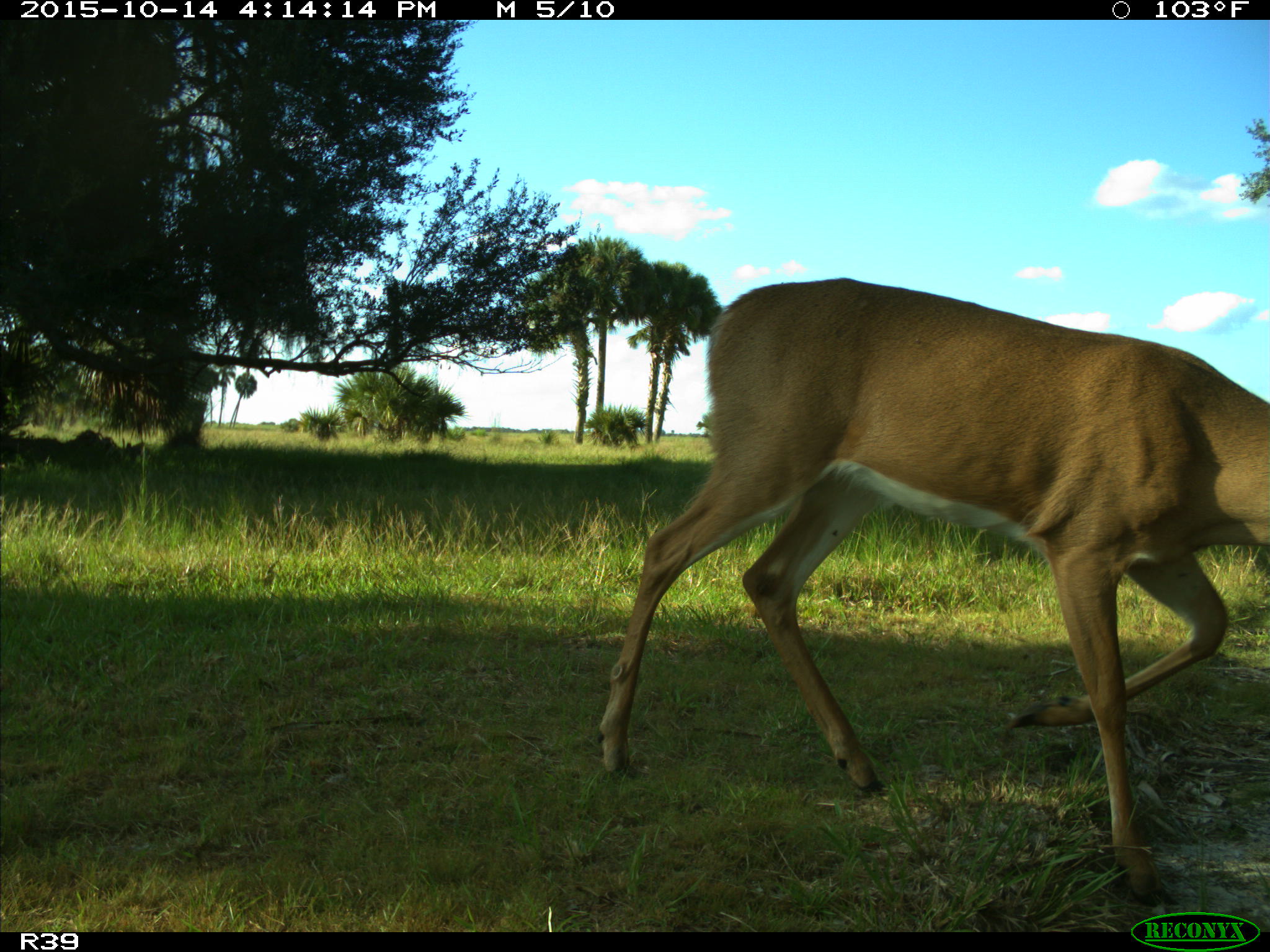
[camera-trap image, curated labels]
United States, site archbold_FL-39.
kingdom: Animalia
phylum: Chordata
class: Mammalia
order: Artiodactyla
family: Cervidae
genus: Odocoileus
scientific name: Odocoileus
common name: deer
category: unidentified deer